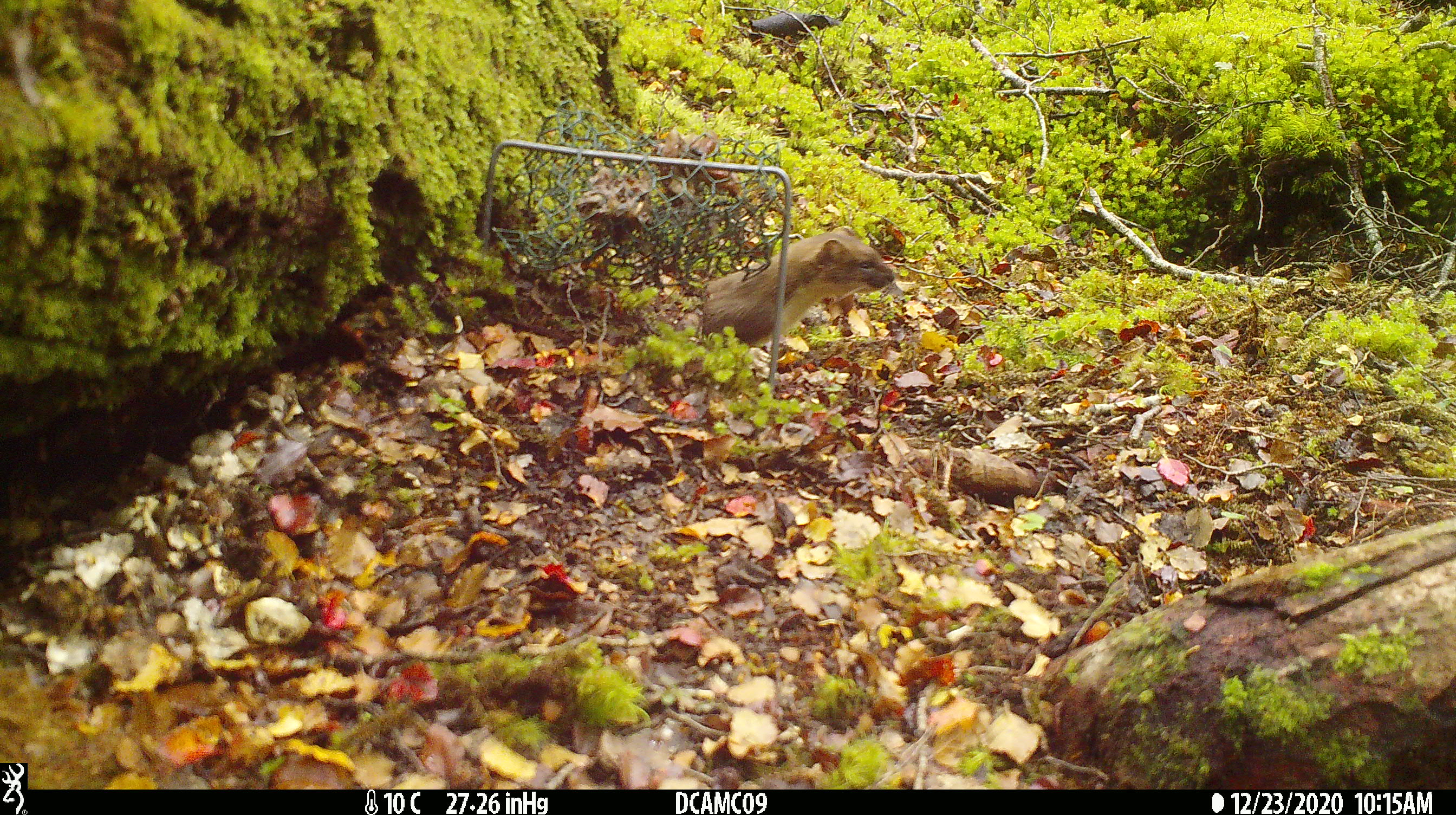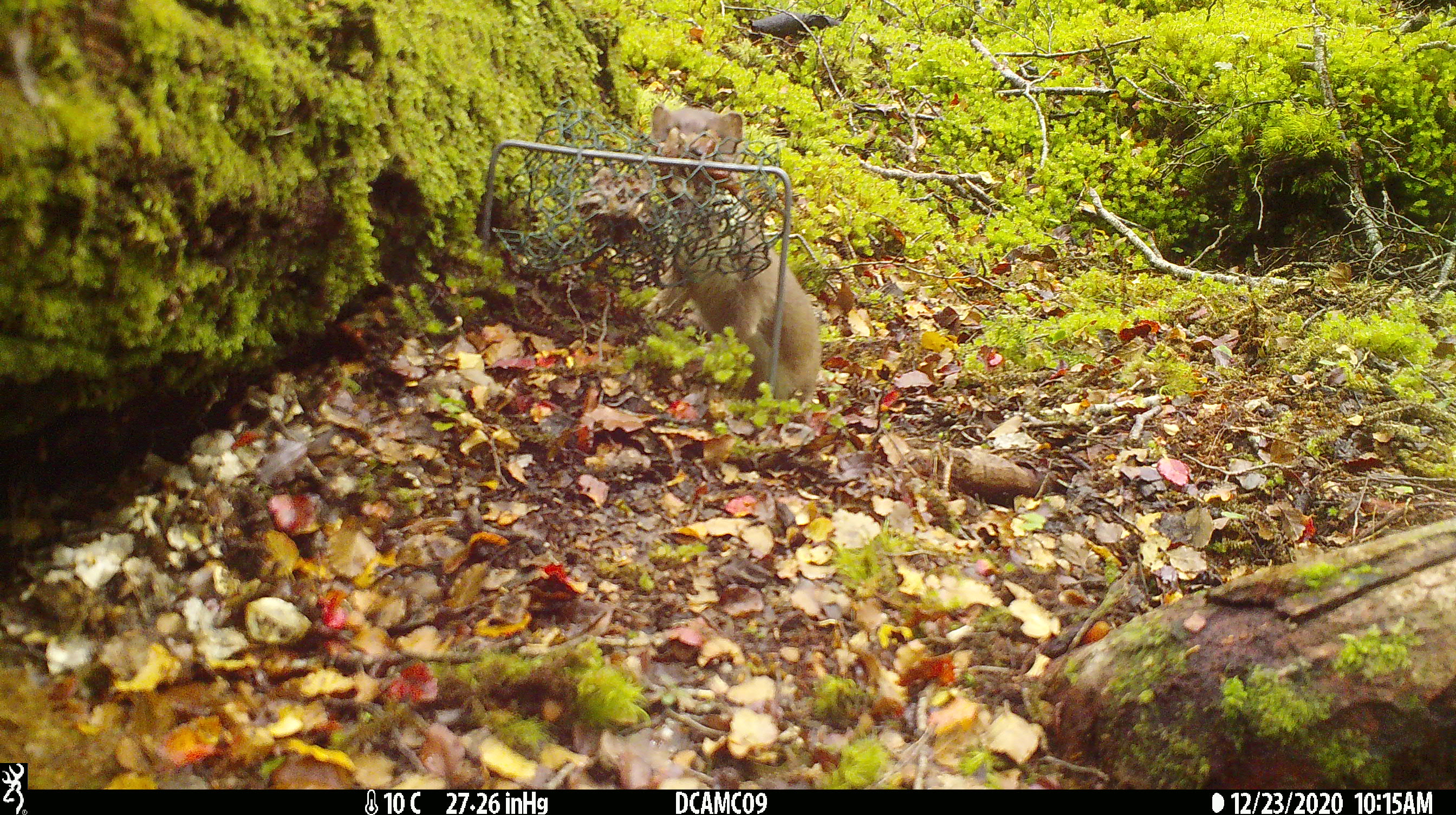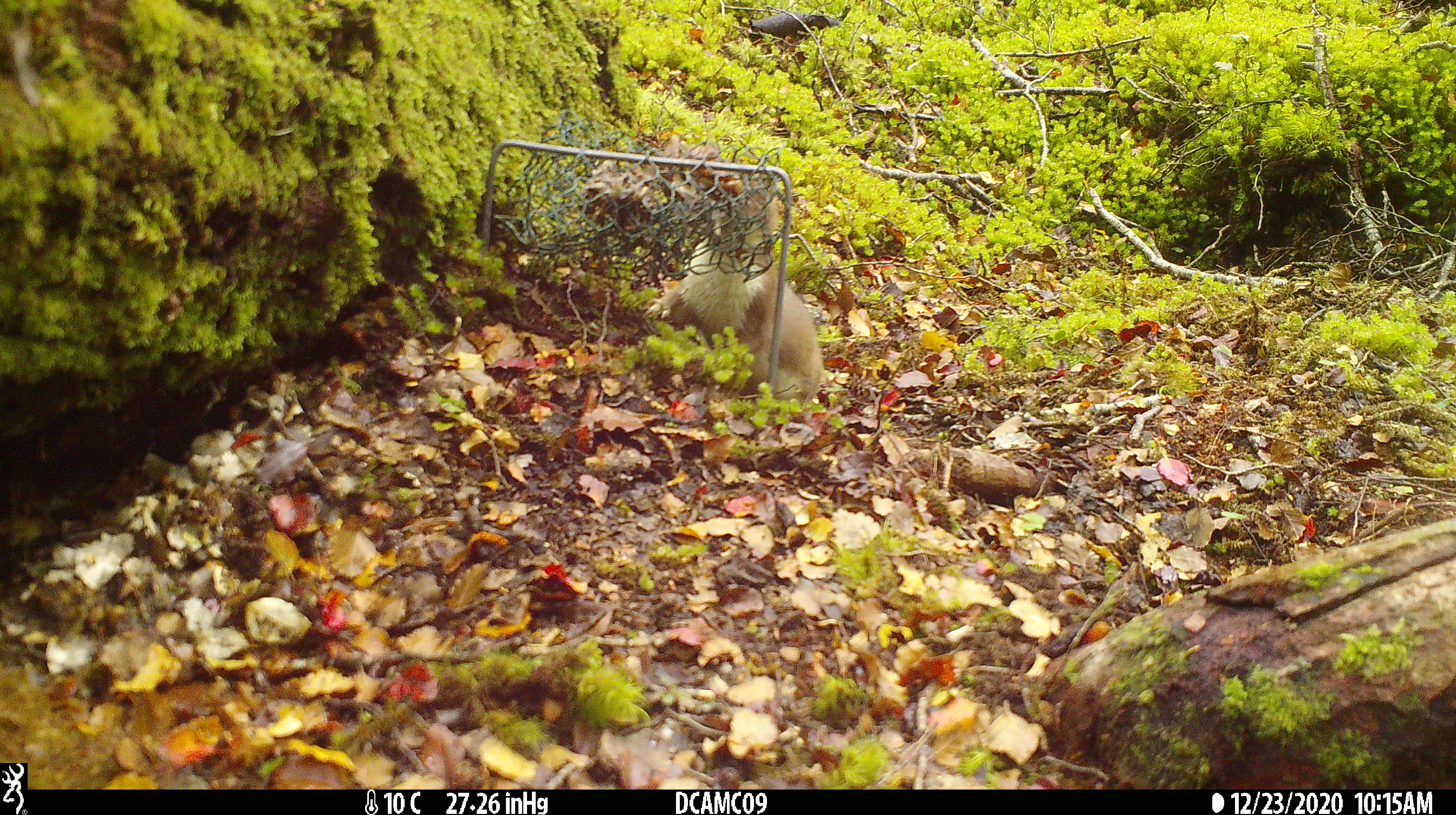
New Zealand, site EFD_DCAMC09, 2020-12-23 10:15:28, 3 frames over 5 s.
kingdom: Animalia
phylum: Chordata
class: Mammalia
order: Carnivora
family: Mustelidae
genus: Mustela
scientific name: Mustela erminea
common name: stoat